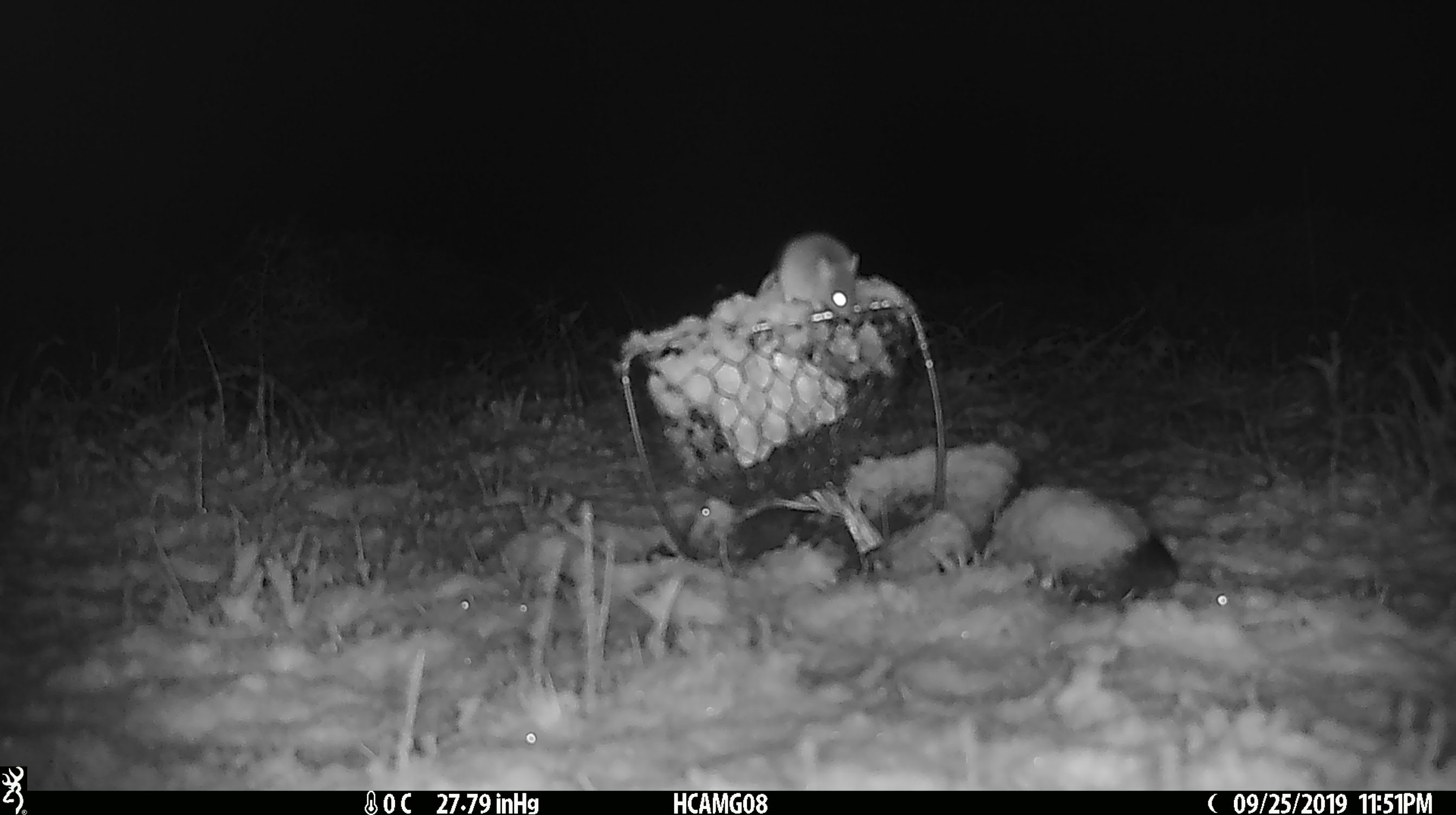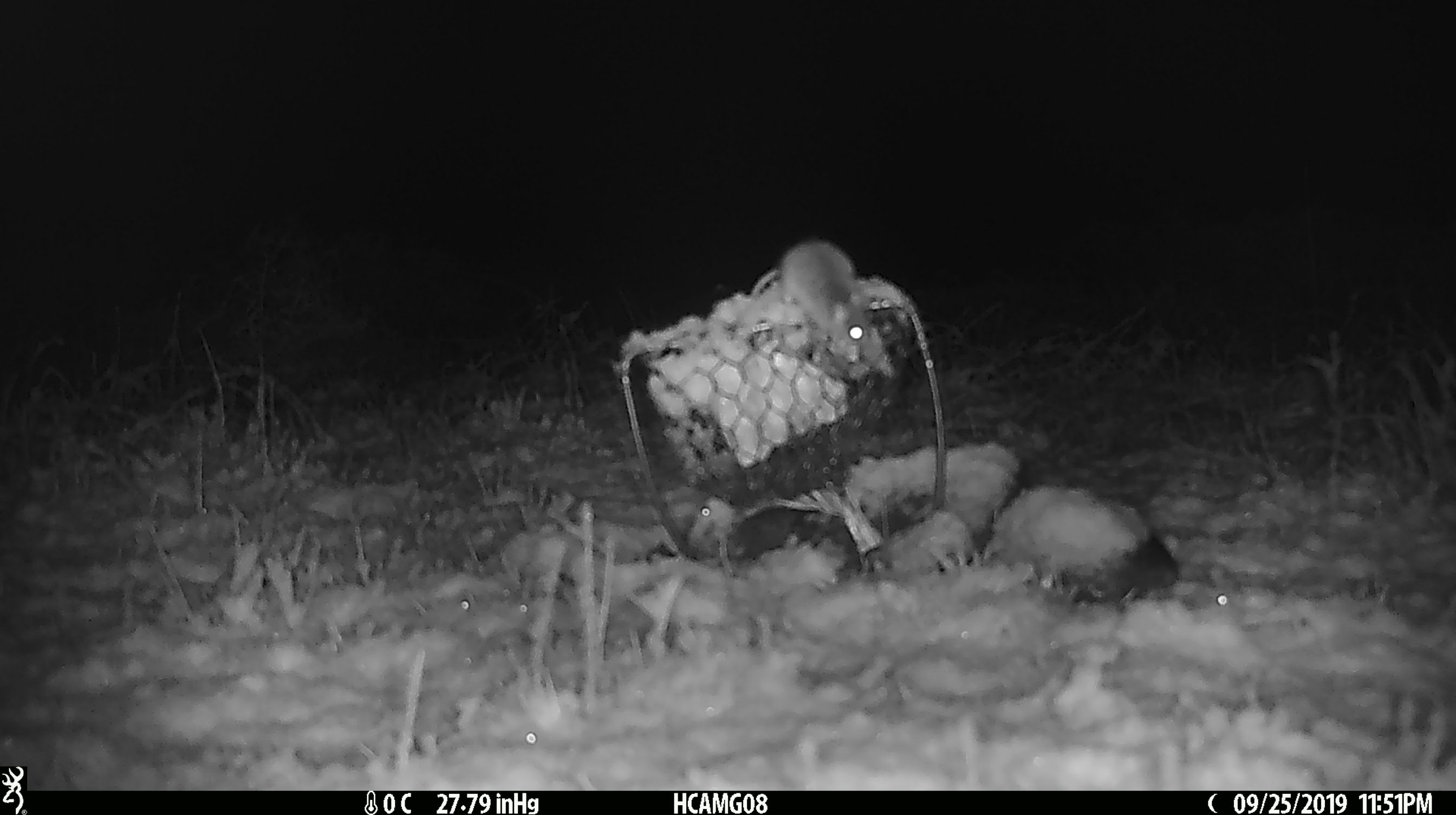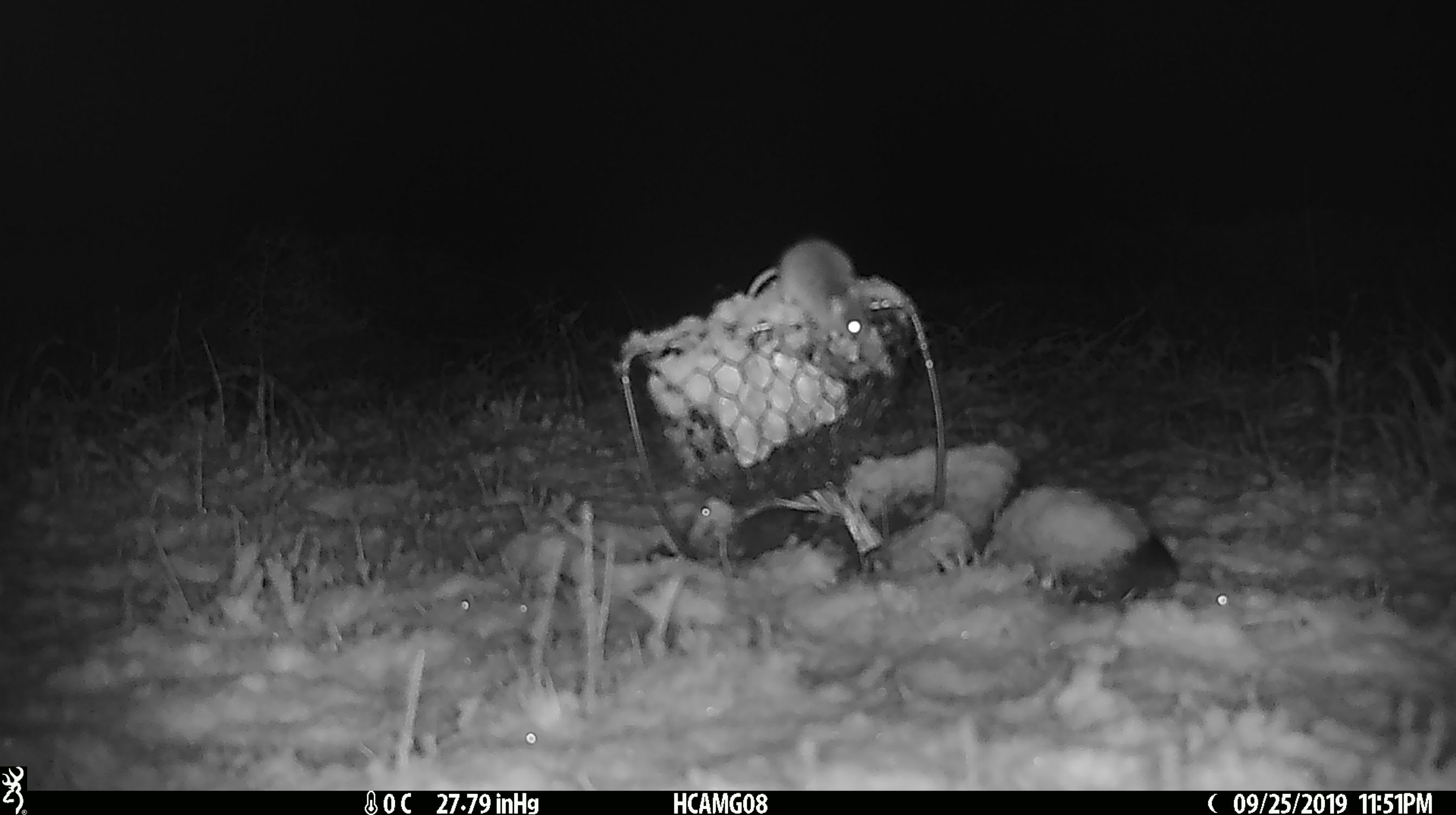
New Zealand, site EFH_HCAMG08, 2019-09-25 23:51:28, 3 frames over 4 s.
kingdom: Animalia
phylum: Chordata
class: Mammalia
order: Rodentia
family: Muridae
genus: Mus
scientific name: Mus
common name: mouse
Mouse (Mus).